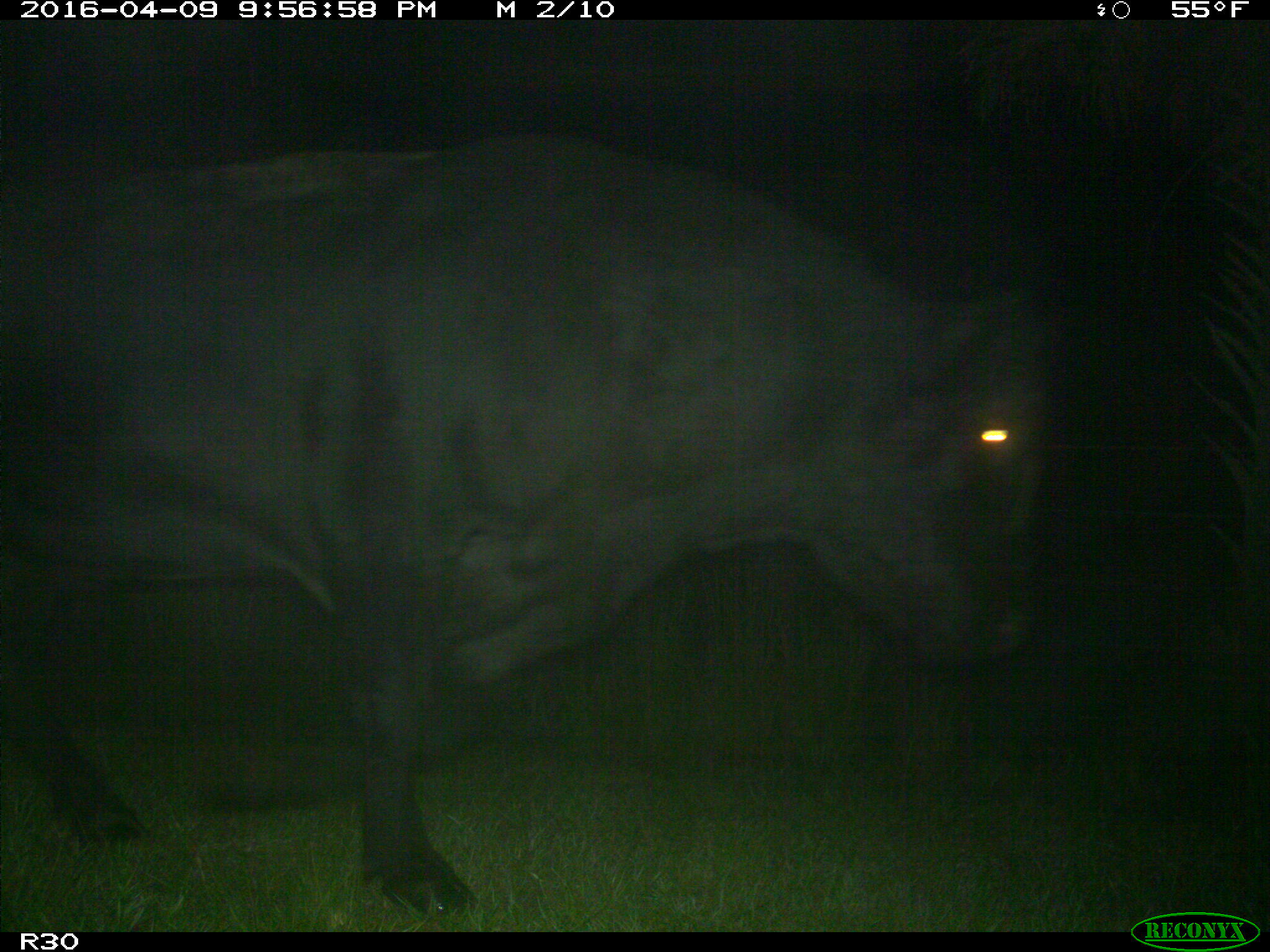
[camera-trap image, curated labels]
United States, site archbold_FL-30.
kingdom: Animalia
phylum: Chordata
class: Mammalia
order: Artiodactyla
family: Bovidae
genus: Bos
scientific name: Bos taurus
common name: domestic cow